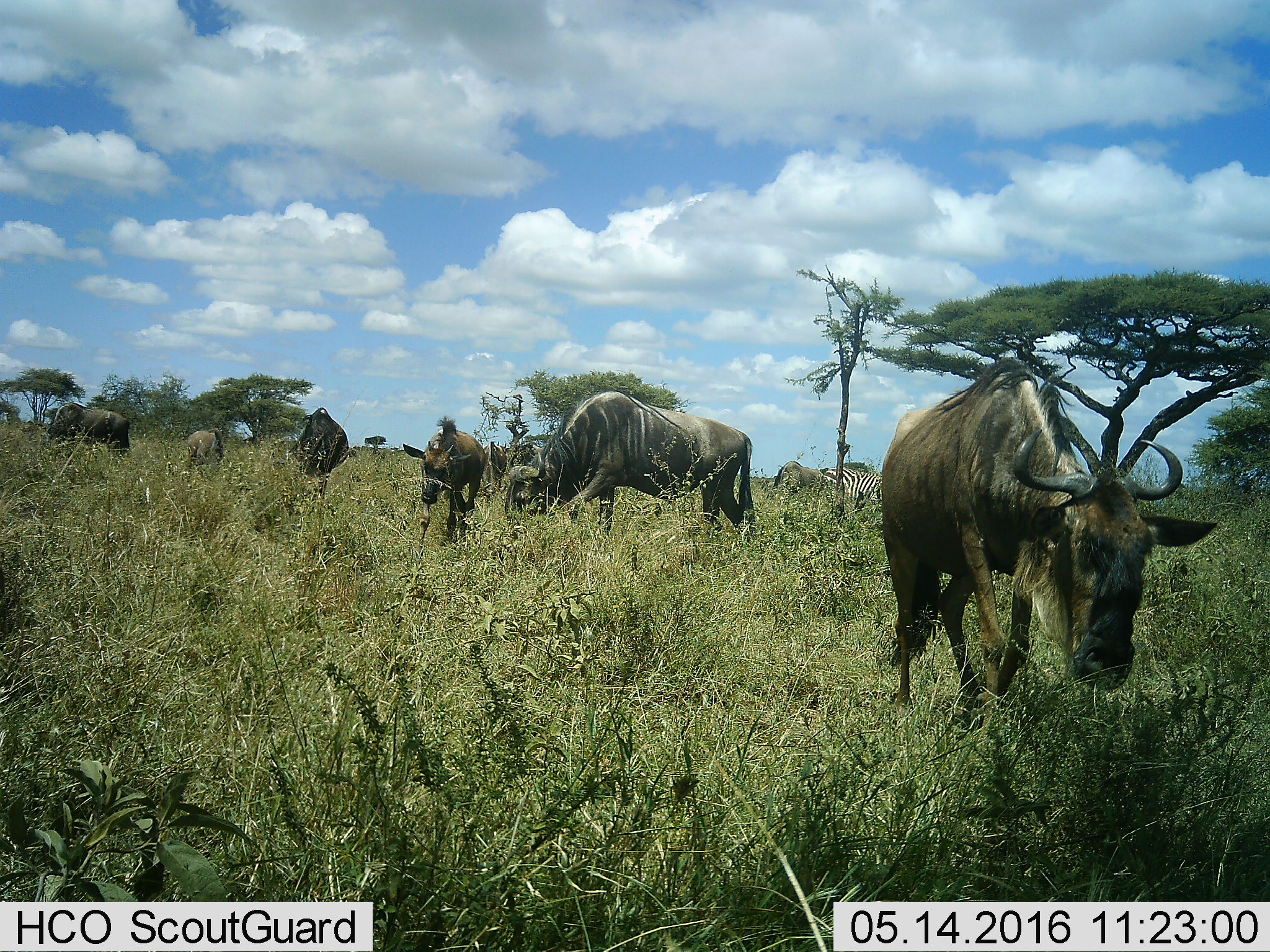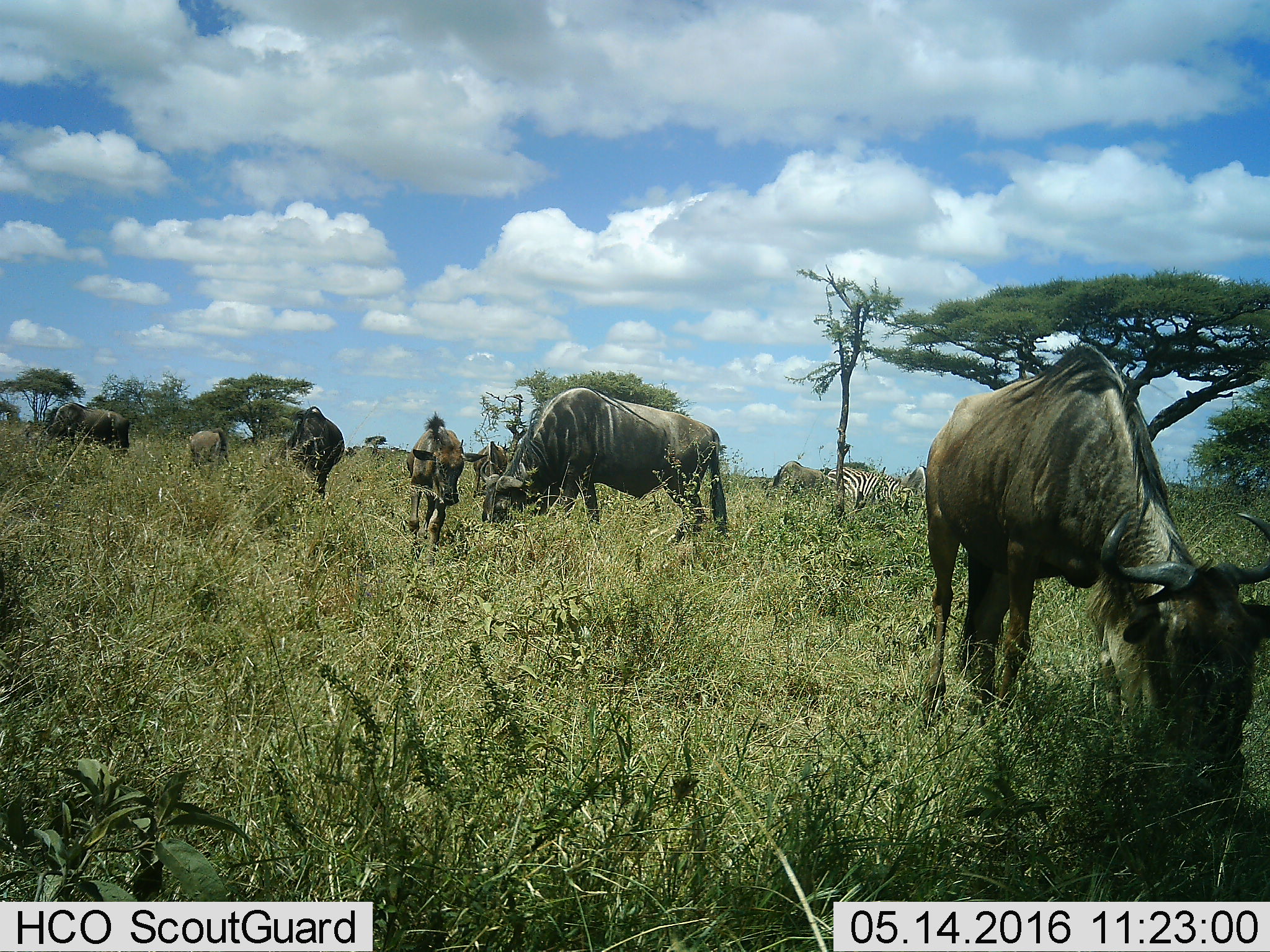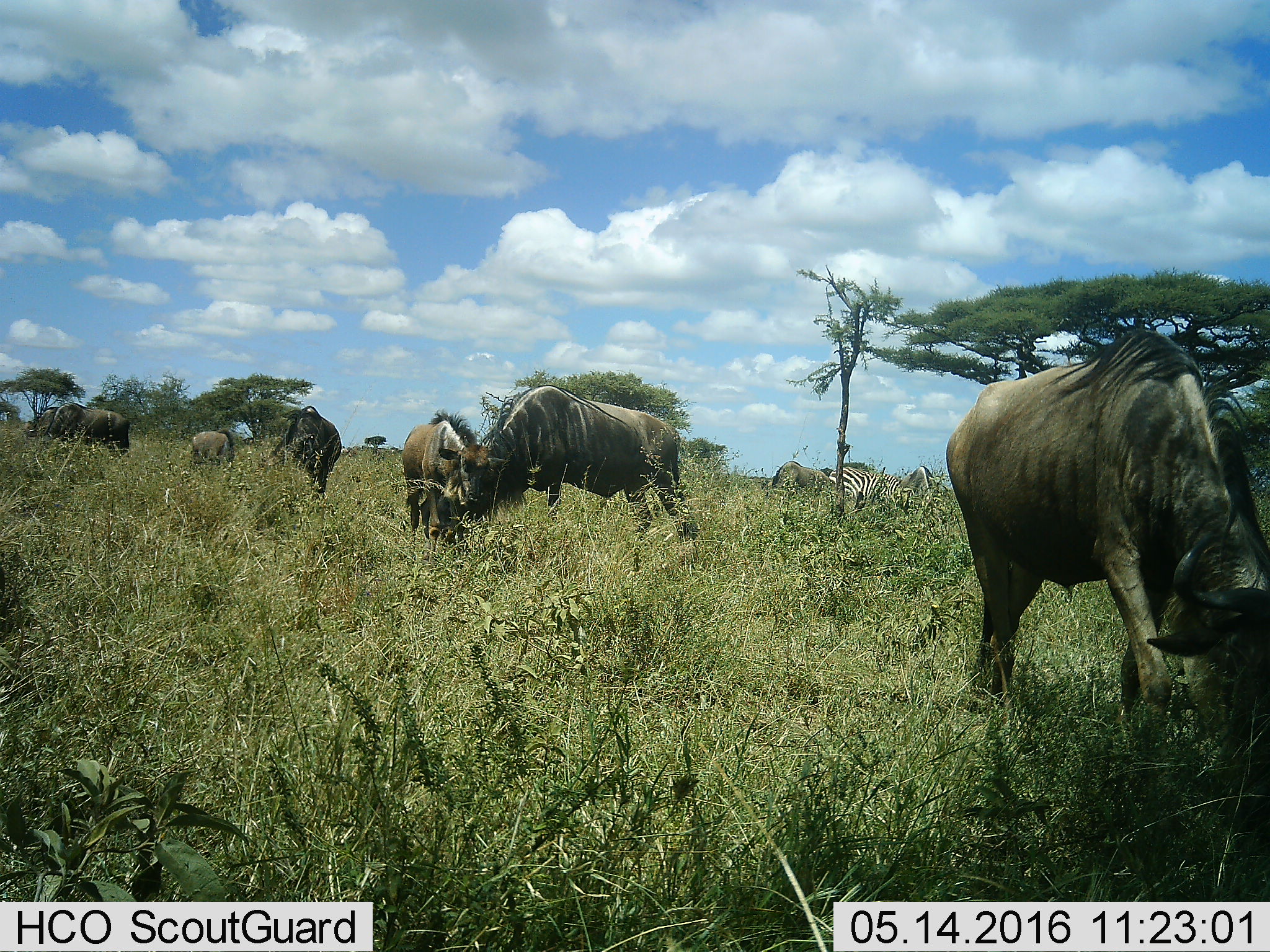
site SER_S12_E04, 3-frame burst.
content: unidentified animal